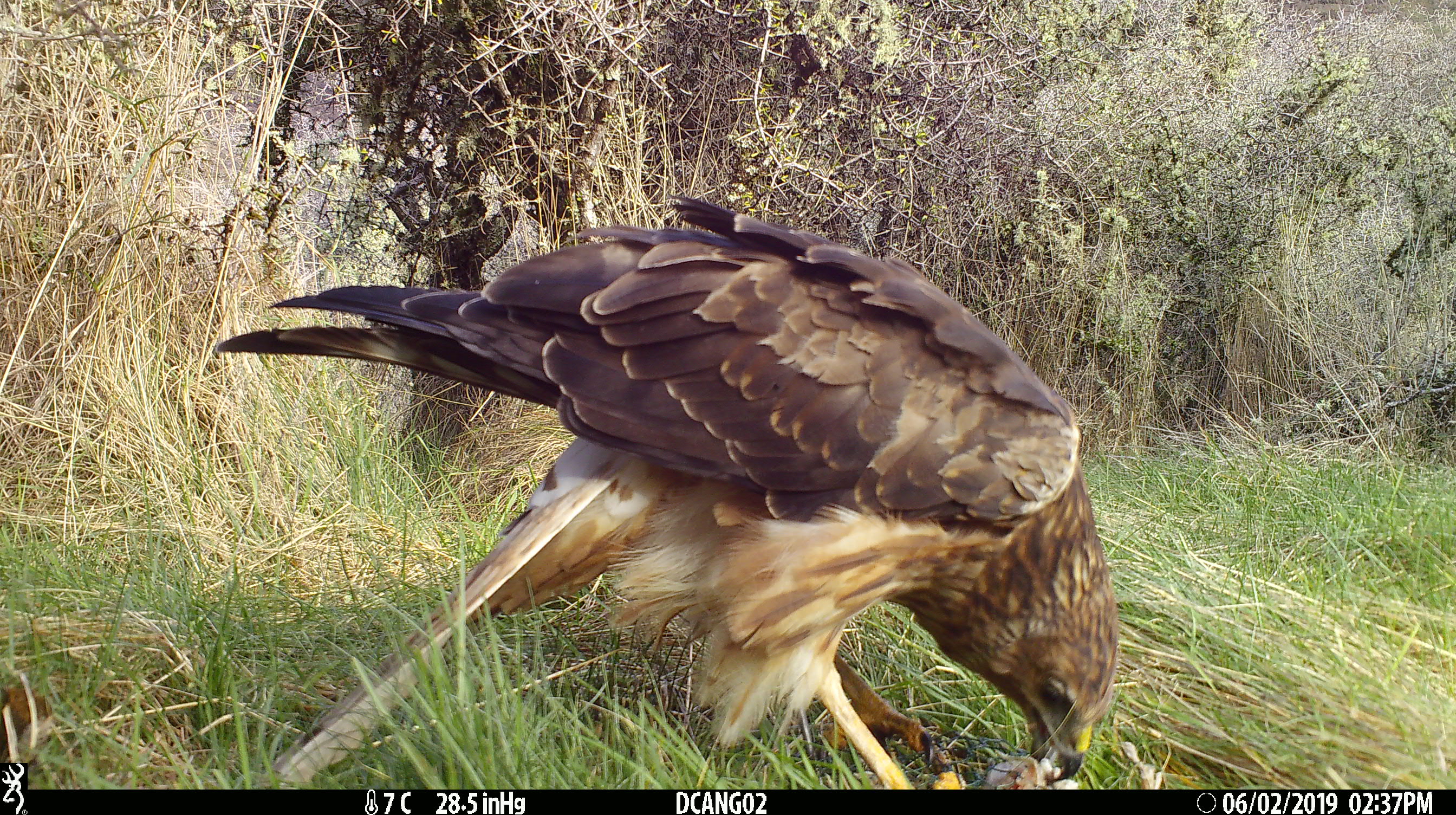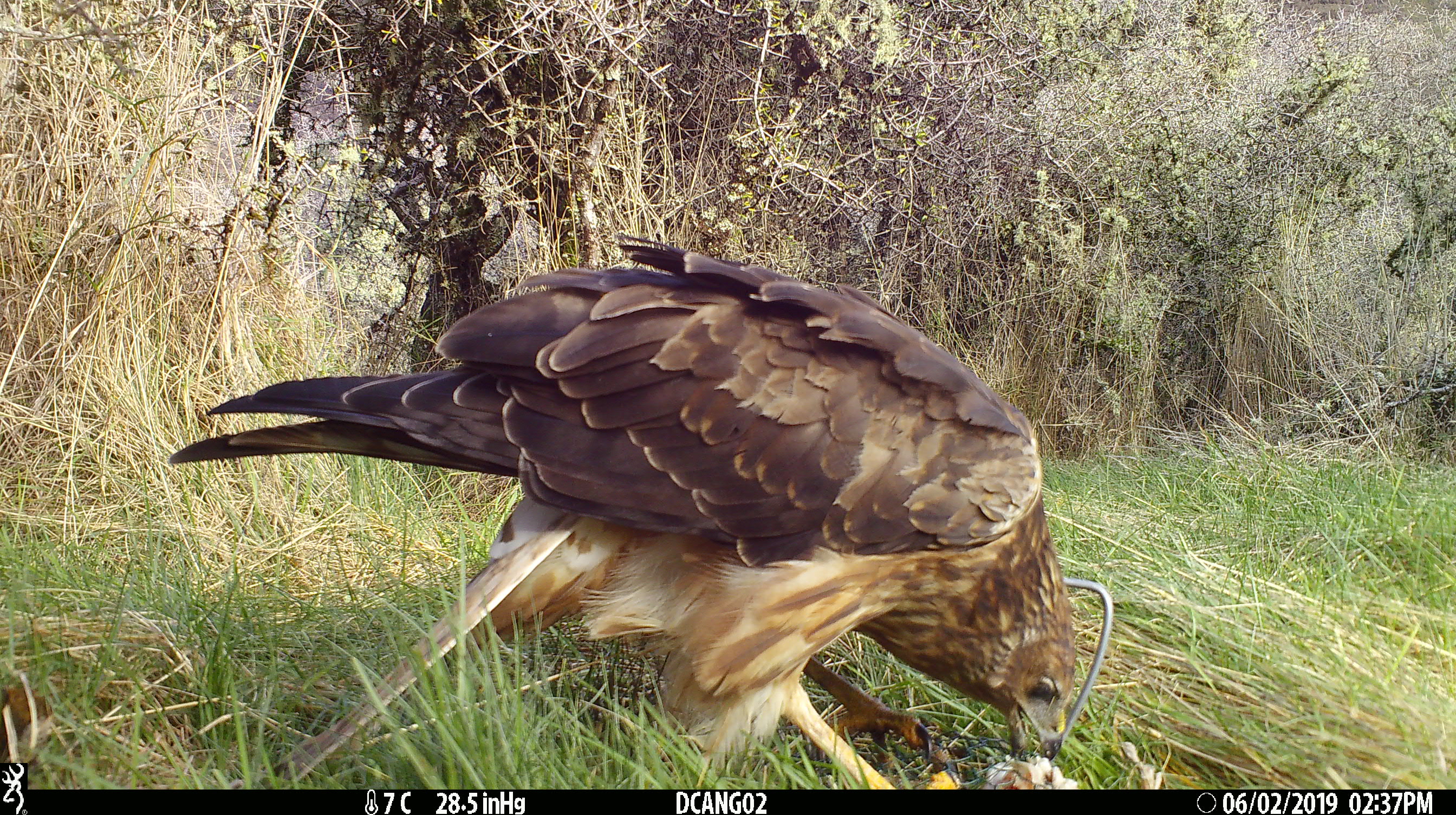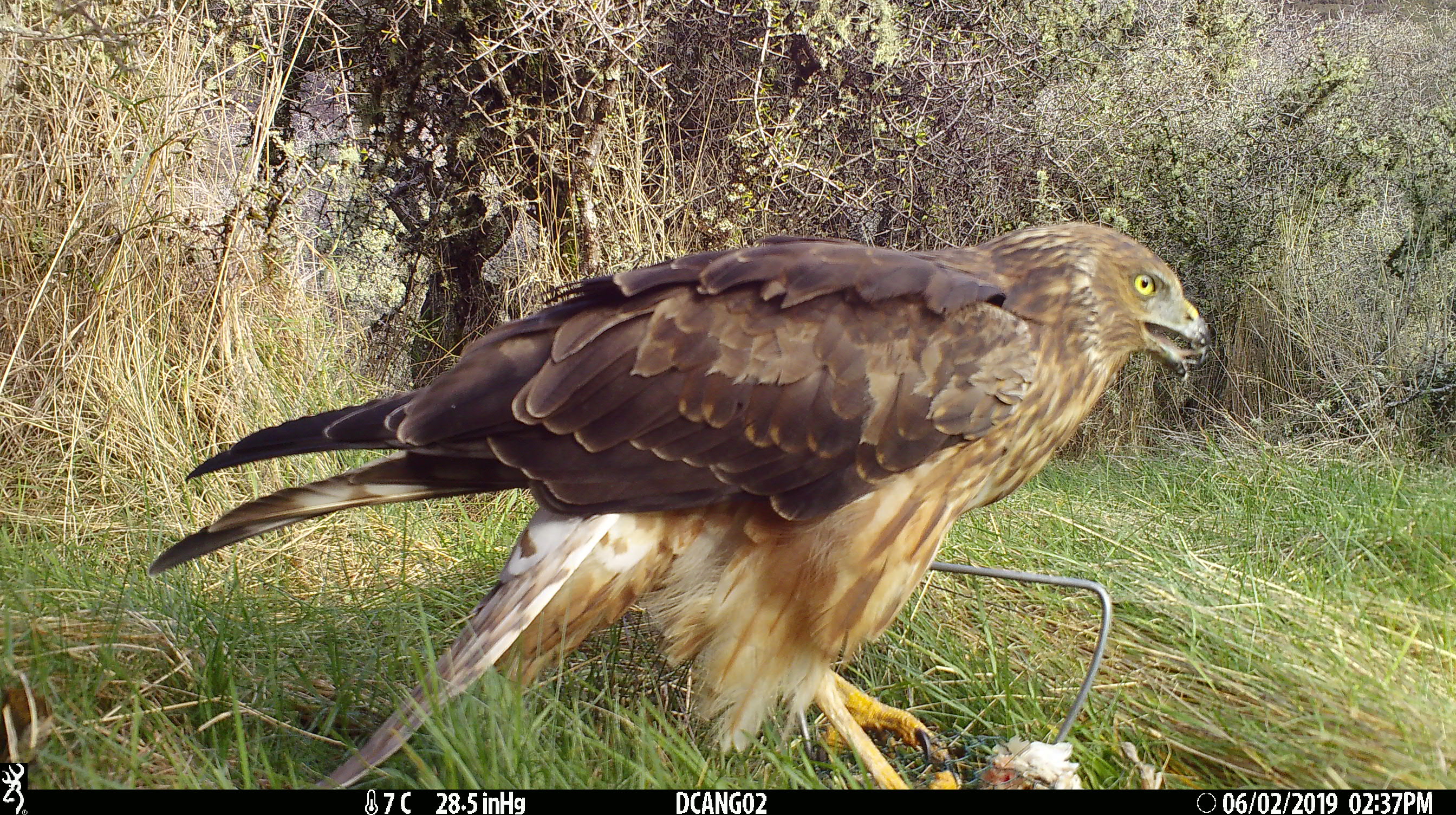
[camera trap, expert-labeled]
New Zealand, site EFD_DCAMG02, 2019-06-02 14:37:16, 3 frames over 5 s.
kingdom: Animalia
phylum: Chordata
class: Aves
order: Accipitriformes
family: Accipitridae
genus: Circus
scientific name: Circus approximans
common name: swamp harrier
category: harrier